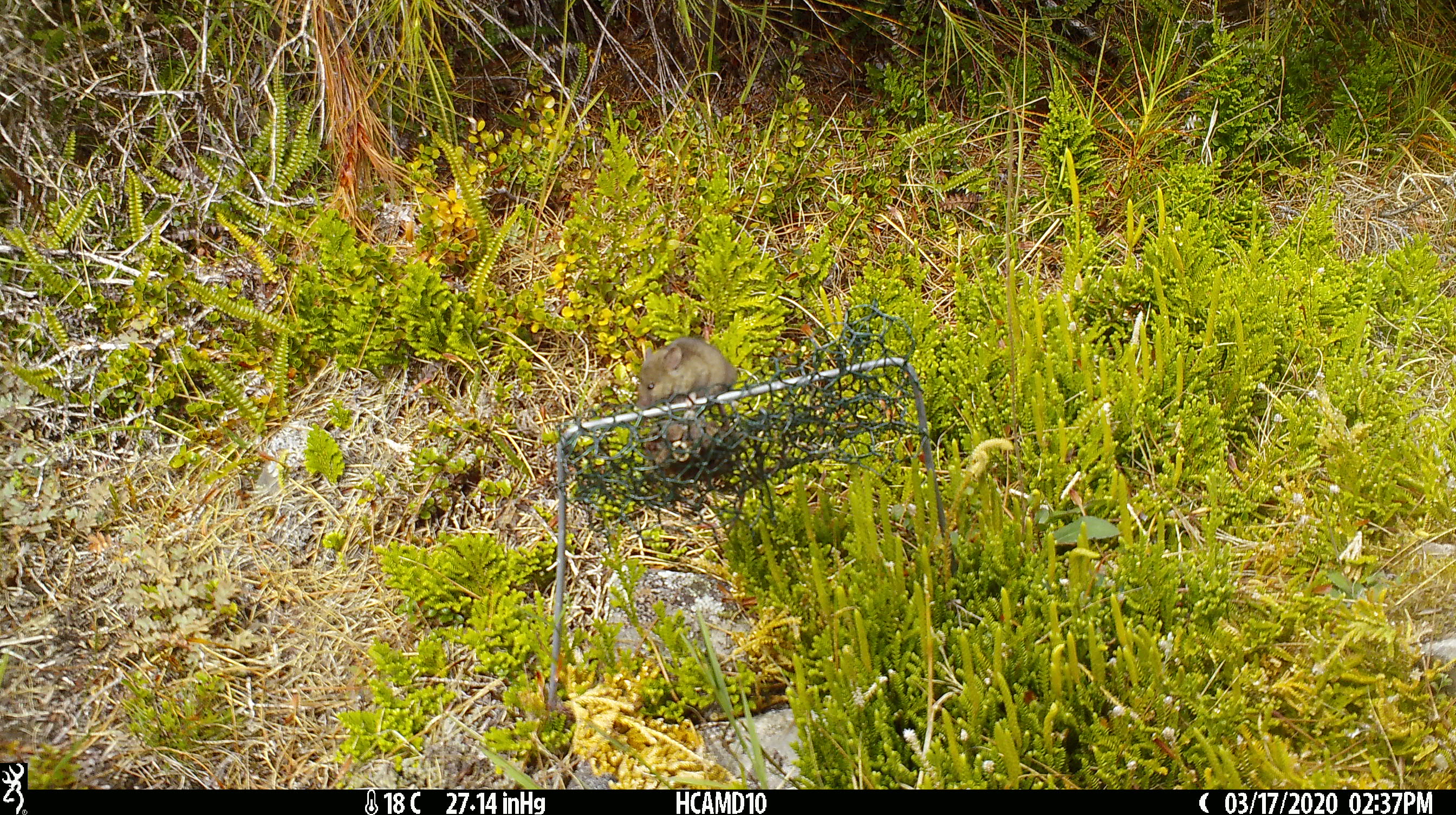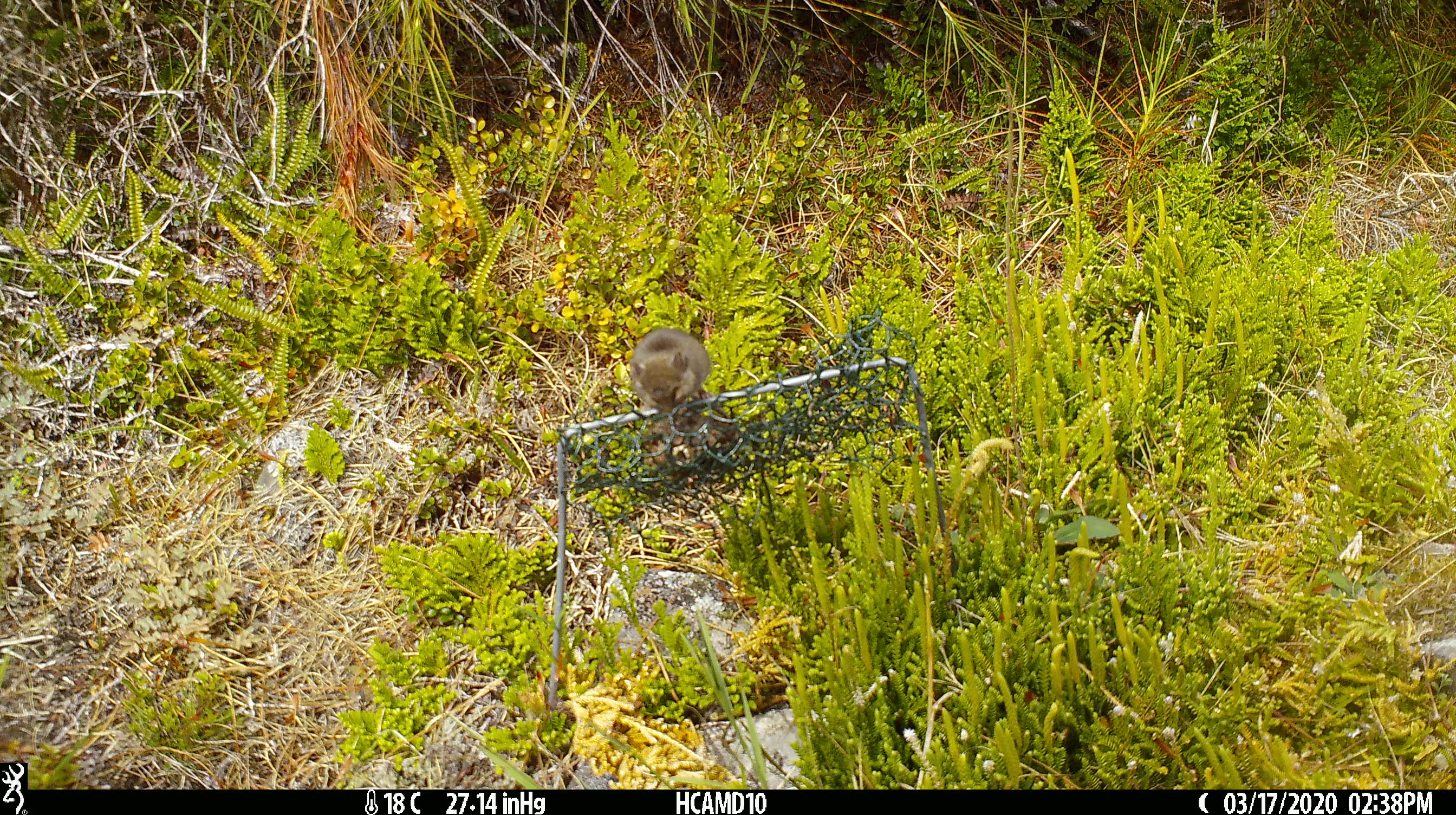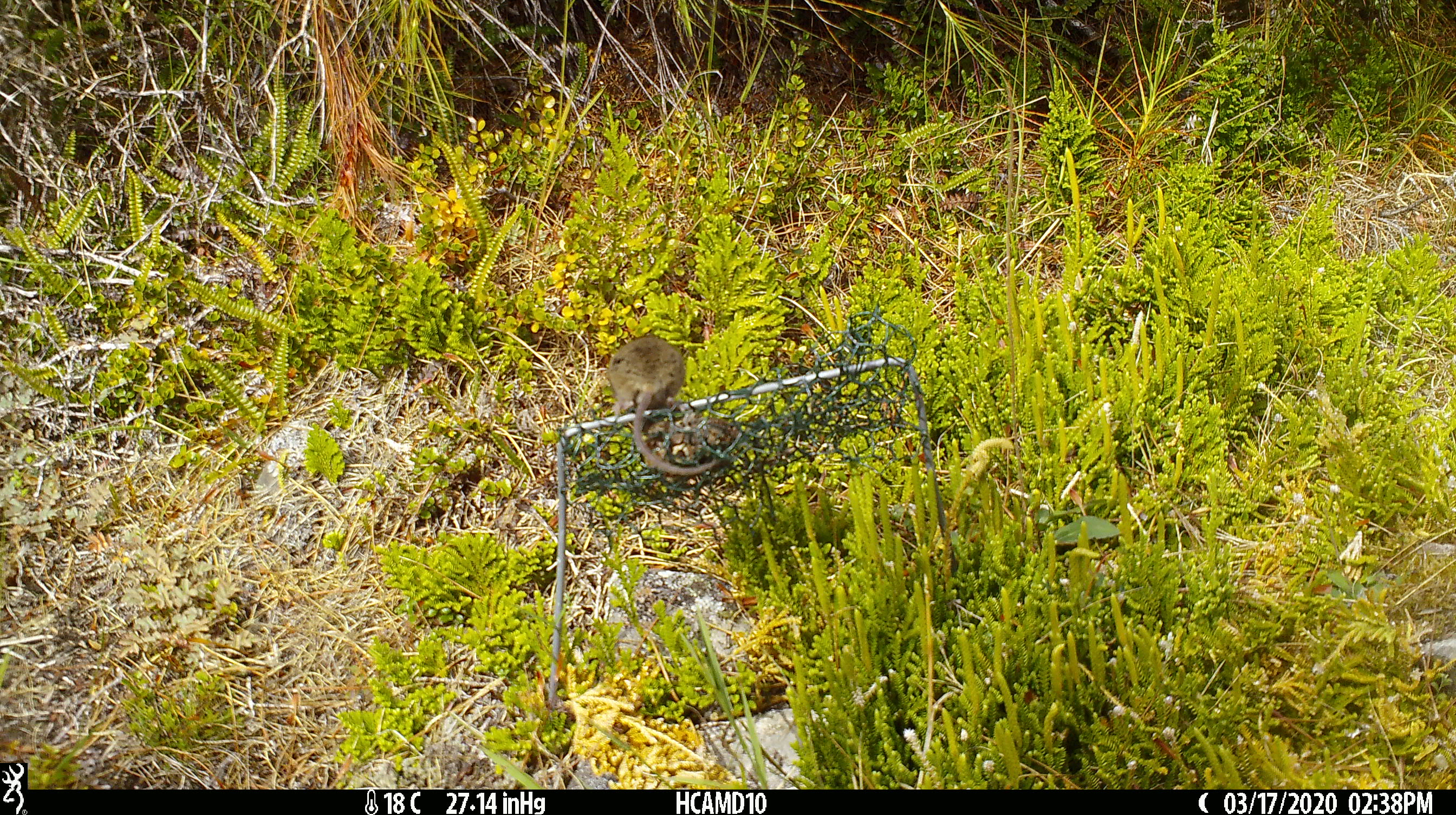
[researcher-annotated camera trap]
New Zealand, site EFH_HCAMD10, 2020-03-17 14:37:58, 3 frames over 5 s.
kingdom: Animalia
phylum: Chordata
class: Mammalia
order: Rodentia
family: Muridae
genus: Mus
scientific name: Mus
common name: mouse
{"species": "mouse (Mus)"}